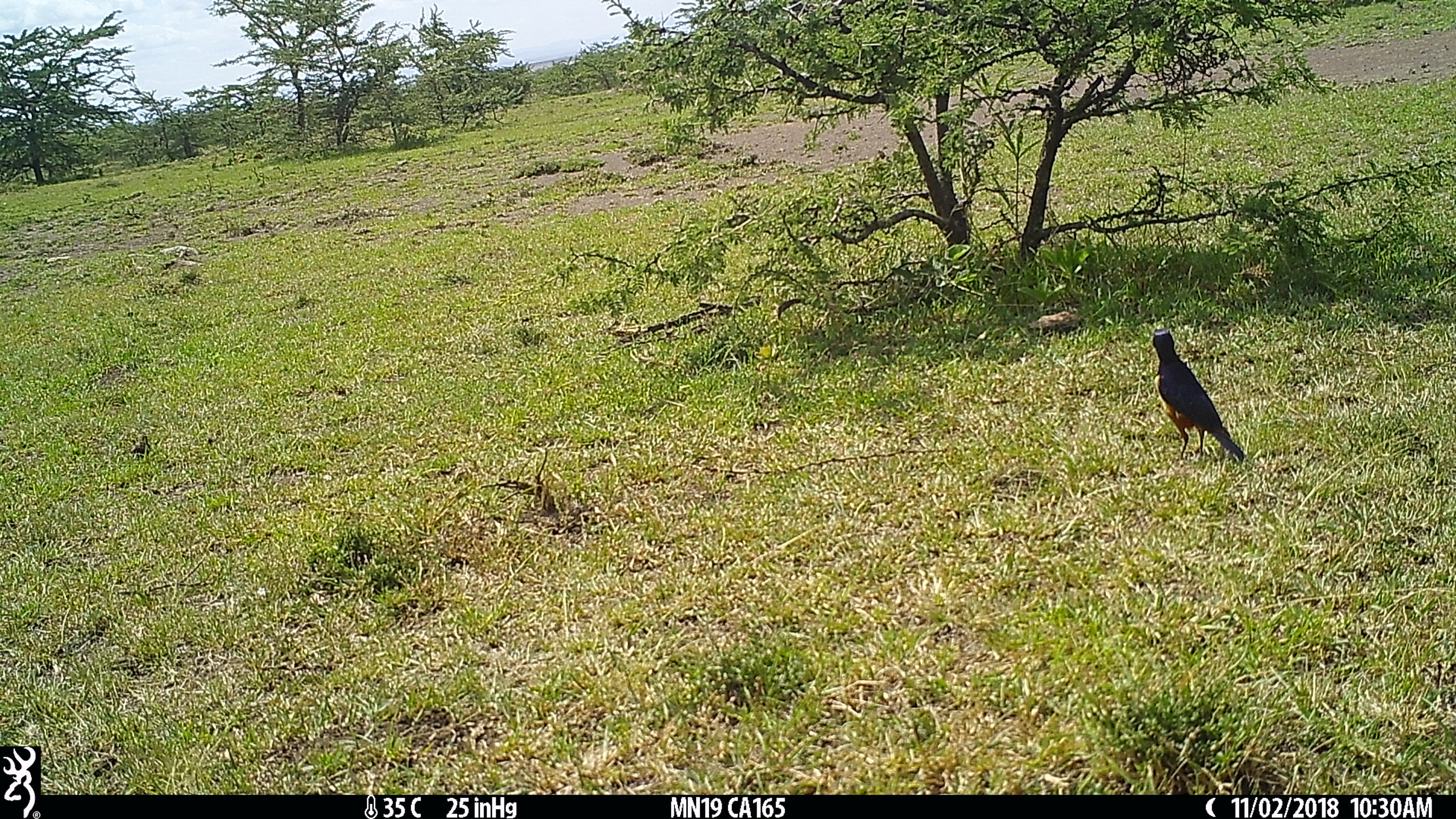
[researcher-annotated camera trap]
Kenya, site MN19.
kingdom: Animalia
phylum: Chordata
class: Aves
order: Passeriformes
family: Sturnidae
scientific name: Sturnidae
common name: starling